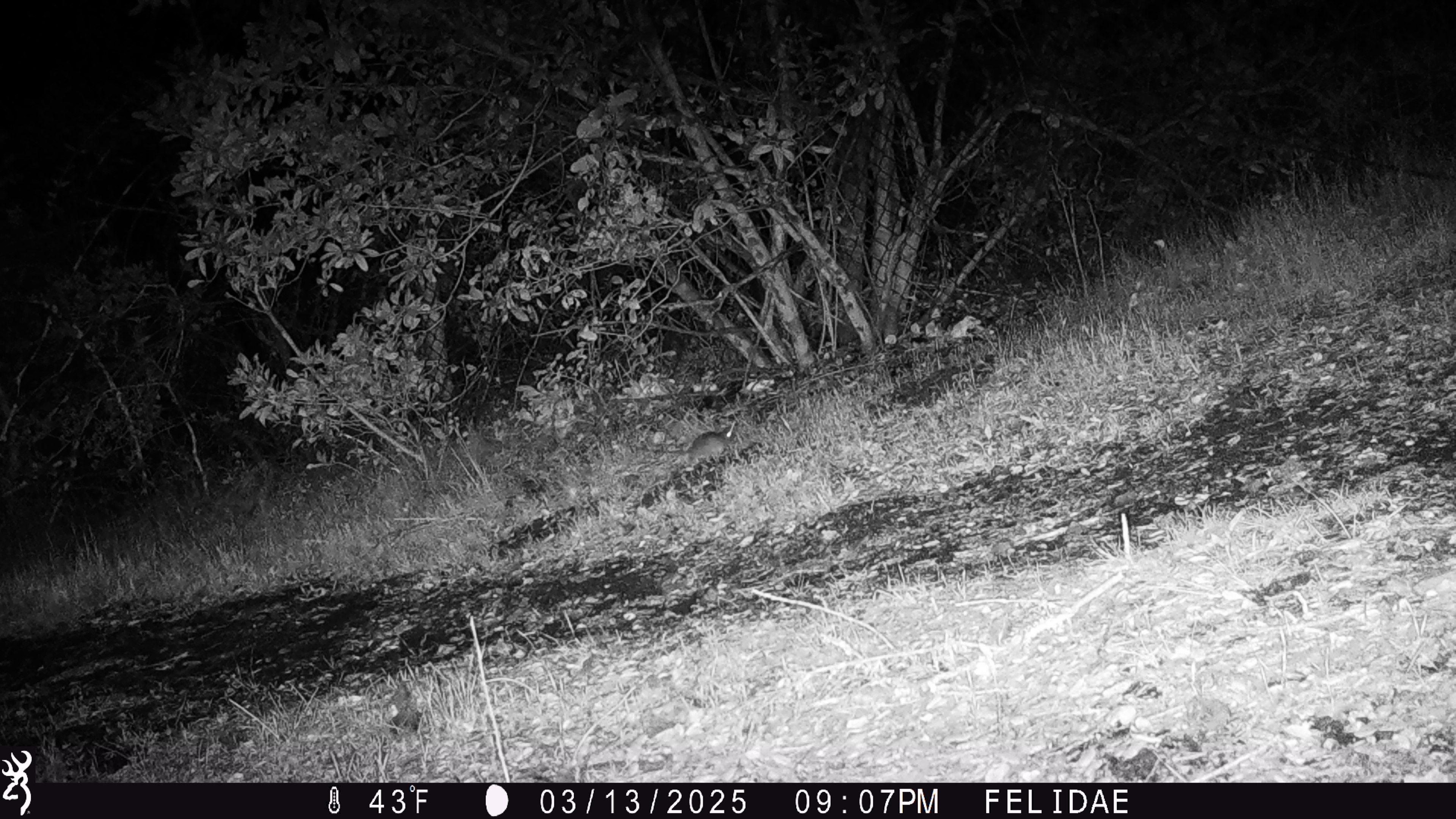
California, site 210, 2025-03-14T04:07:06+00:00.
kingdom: Animalia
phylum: Chordata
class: Mammalia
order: Rodentia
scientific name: Rodentia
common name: mouse or rat